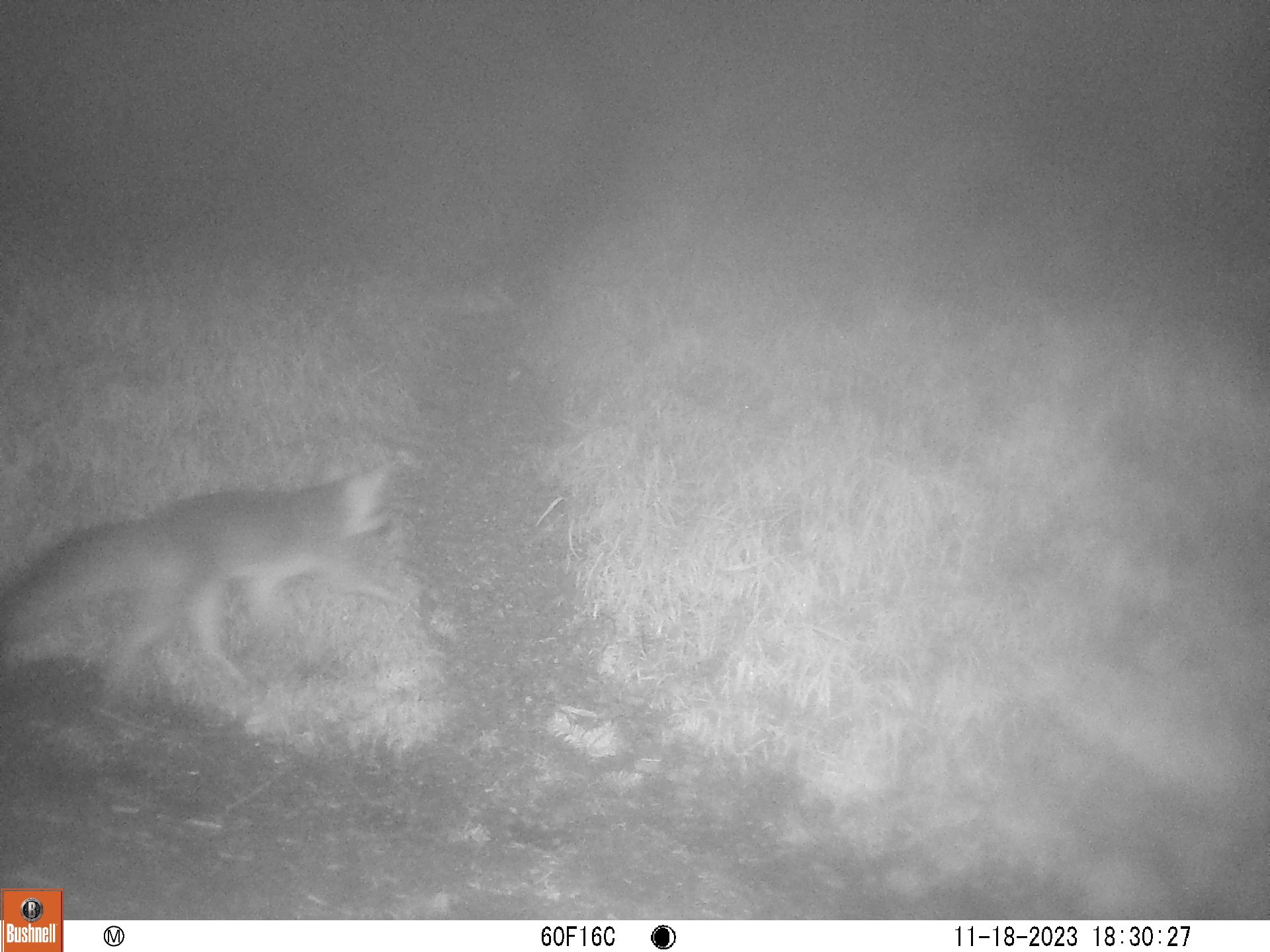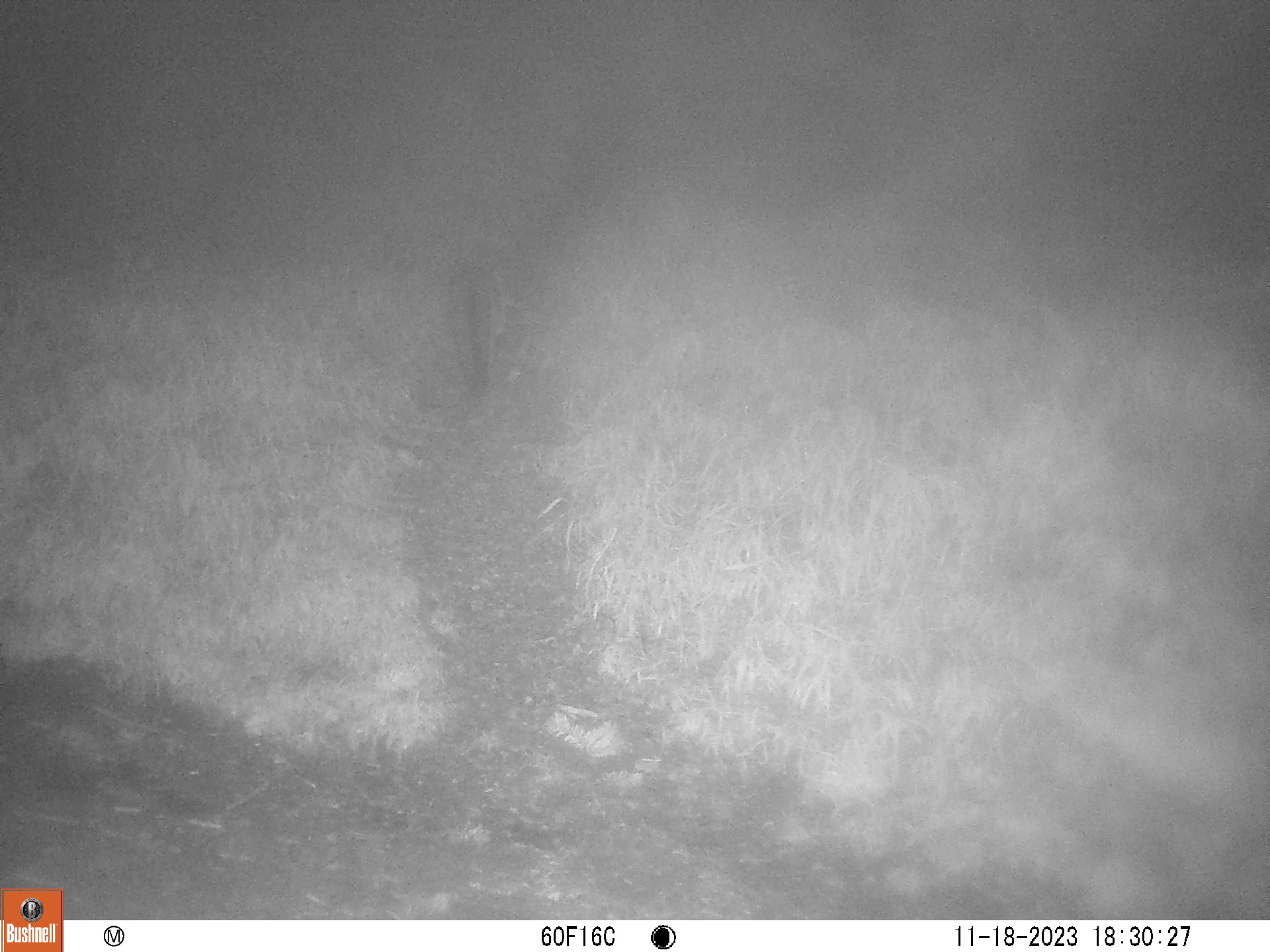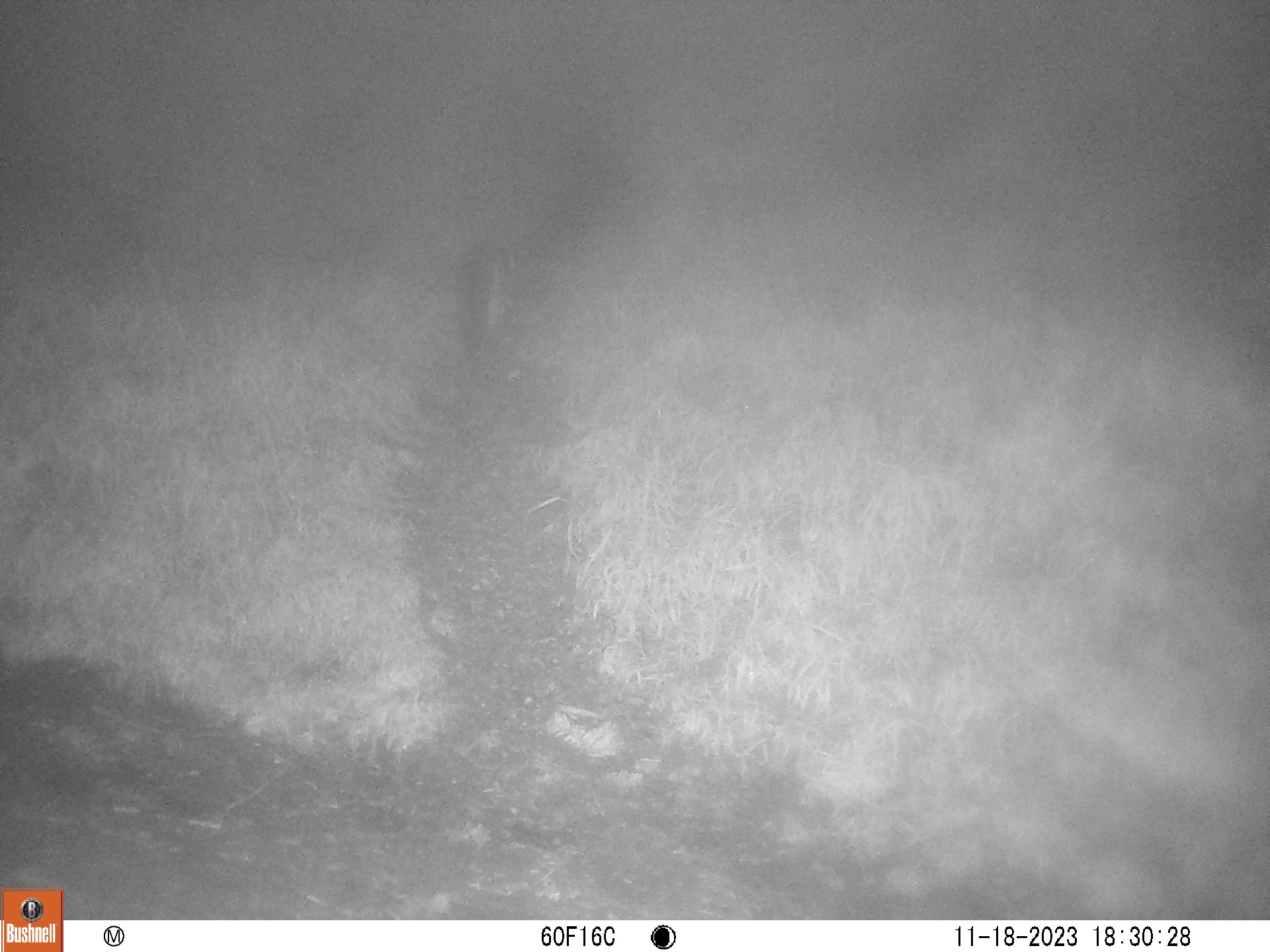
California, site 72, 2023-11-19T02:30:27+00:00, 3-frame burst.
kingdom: Animalia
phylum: Chordata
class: Mammalia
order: Carnivora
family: Canidae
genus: Urocyon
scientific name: Urocyon cinereoargenteus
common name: gray fox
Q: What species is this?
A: Gray fox (Urocyon cinereoargenteus).